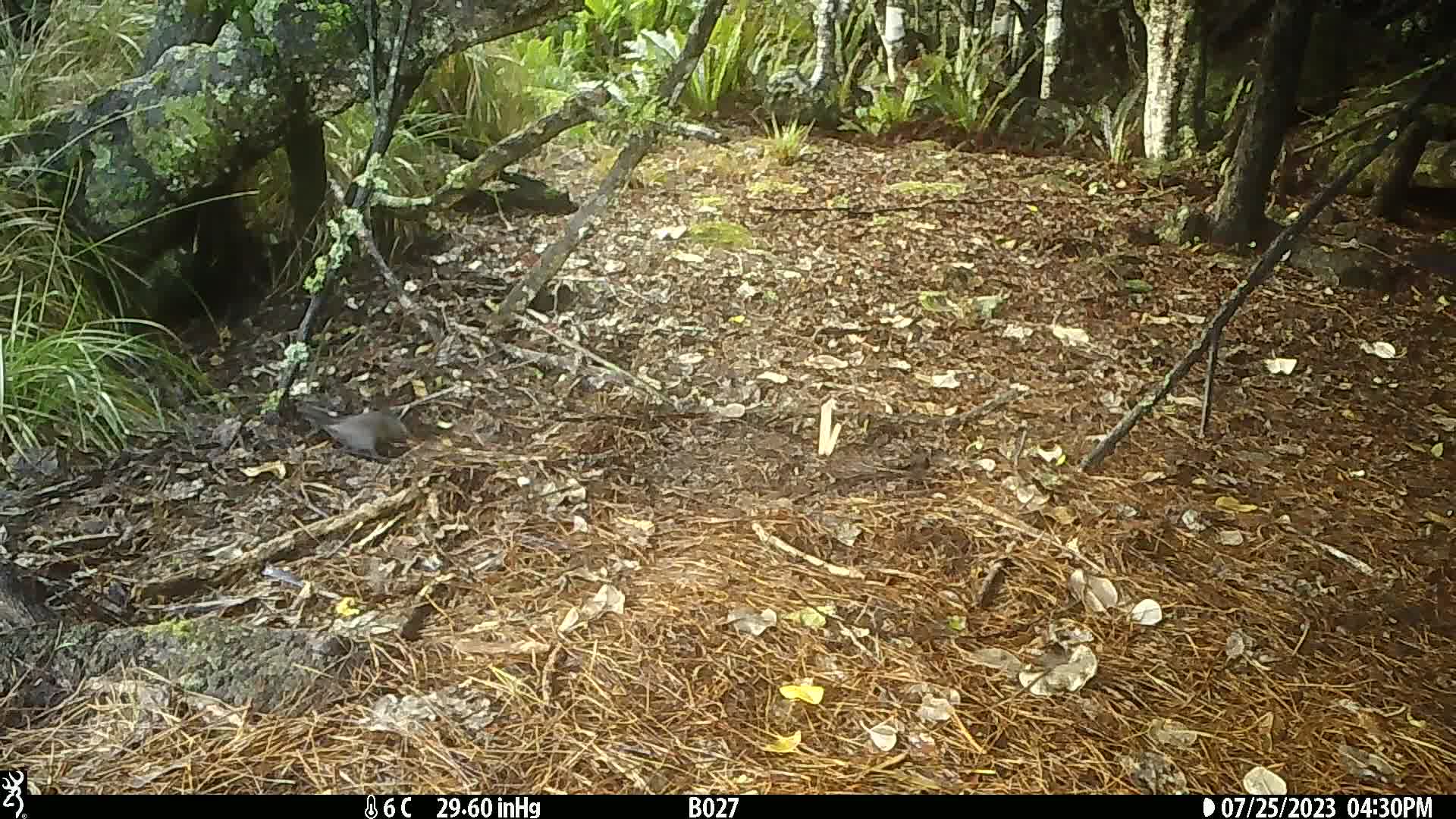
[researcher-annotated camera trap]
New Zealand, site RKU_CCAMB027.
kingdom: Animalia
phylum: Chordata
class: Aves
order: Passeriformes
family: Turdidae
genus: Turdus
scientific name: Turdus merula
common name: eurasian blackbird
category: blackbird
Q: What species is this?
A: Blackbird (eurasian blackbird) (Turdus merula).